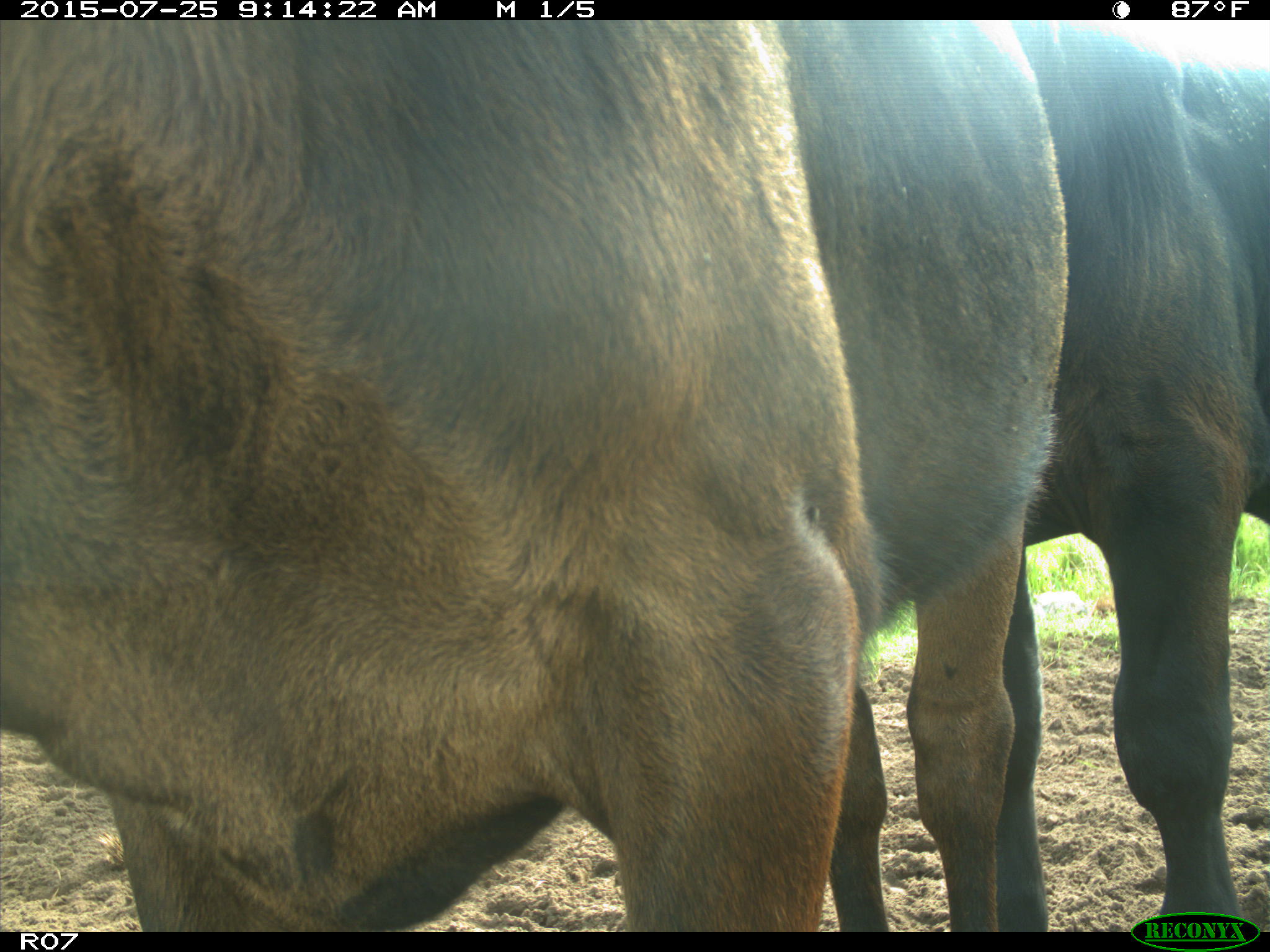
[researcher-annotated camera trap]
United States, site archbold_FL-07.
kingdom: Animalia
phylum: Chordata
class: Mammalia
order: Artiodactyla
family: Bovidae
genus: Bos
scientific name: Bos taurus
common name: domestic cow